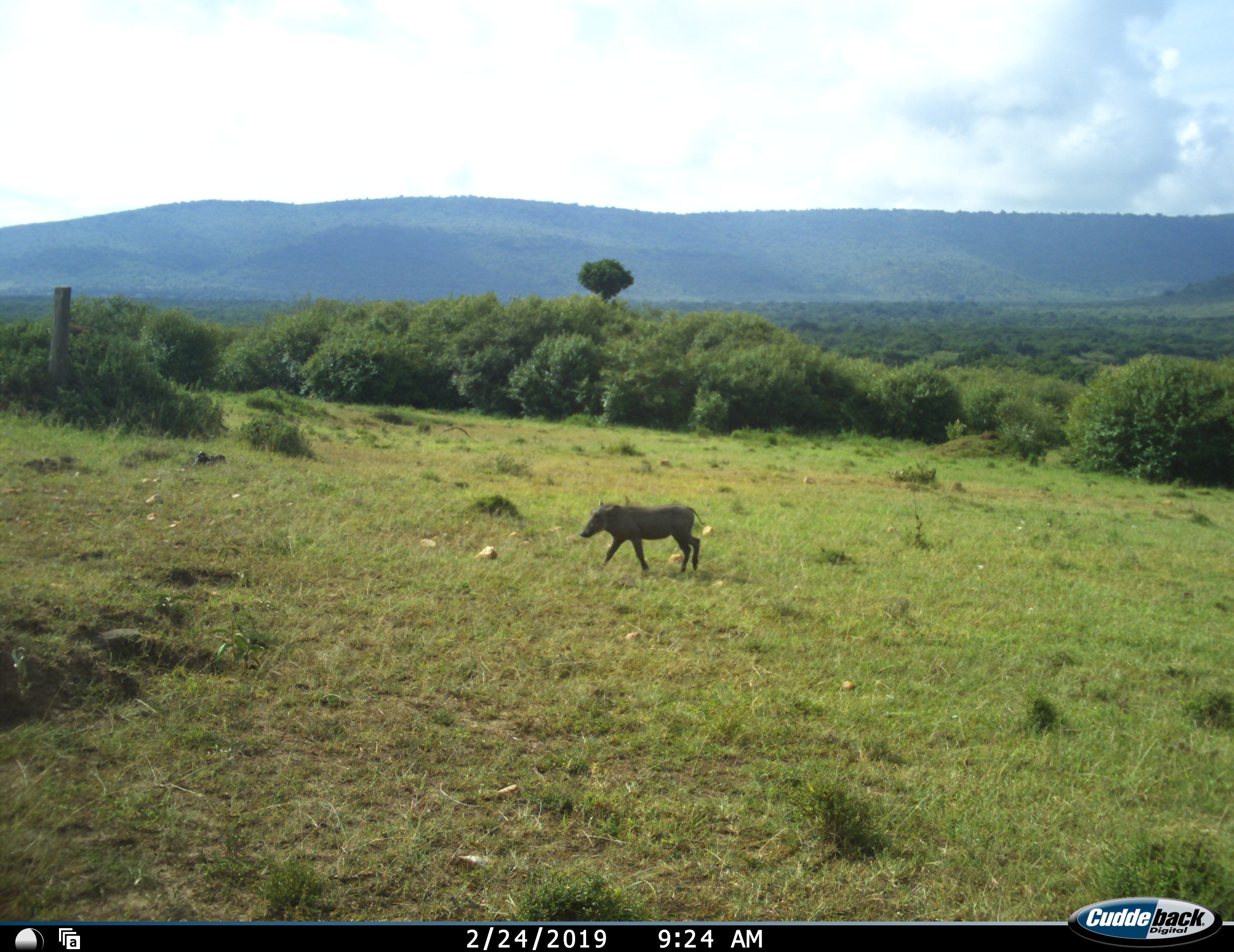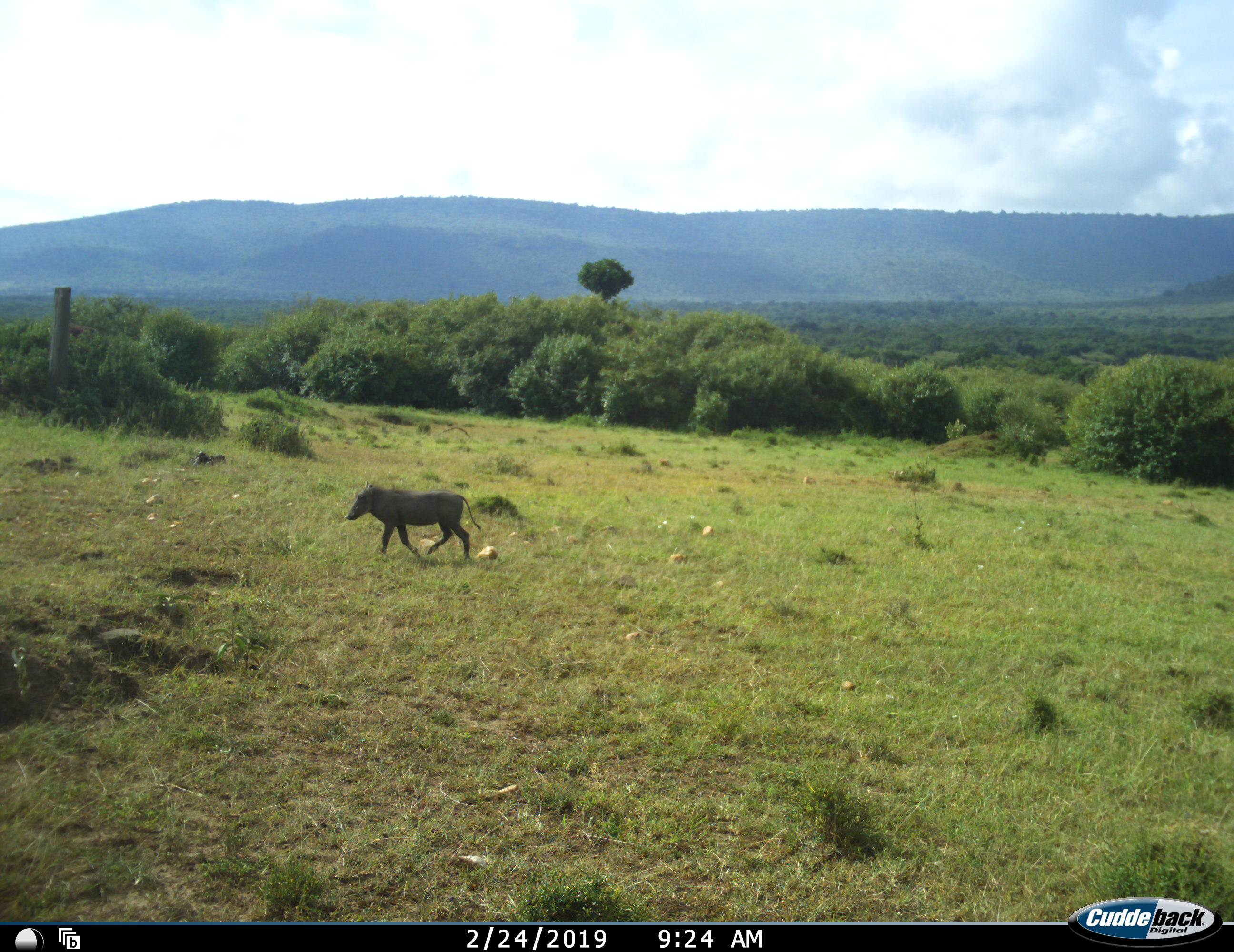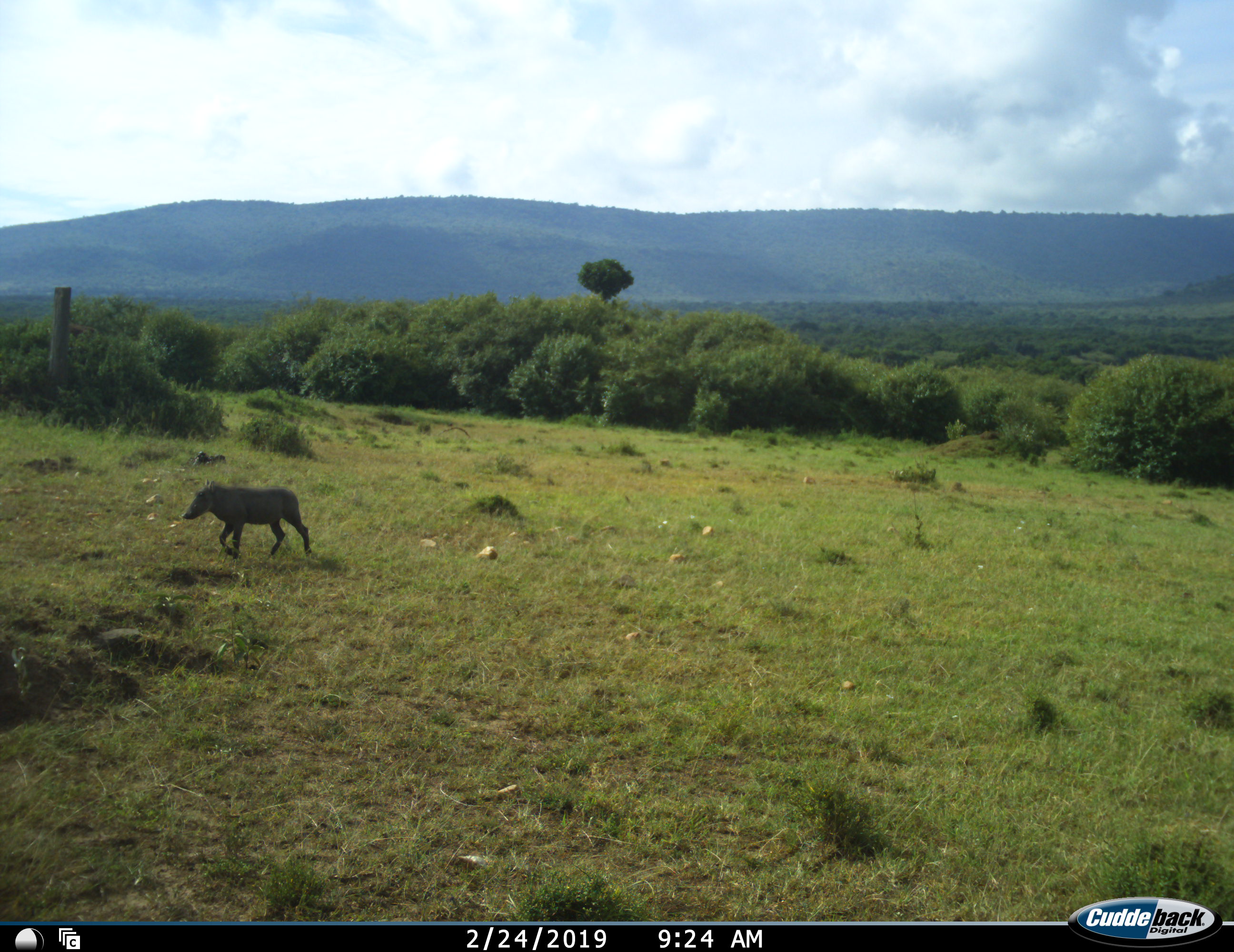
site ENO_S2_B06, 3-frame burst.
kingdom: Animalia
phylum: Chordata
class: Mammalia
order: Artiodactyla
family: Suidae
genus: Phacochoerus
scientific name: Phacochoerus africanus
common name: warthog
Warthog (Phacochoerus africanus), count 1. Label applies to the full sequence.